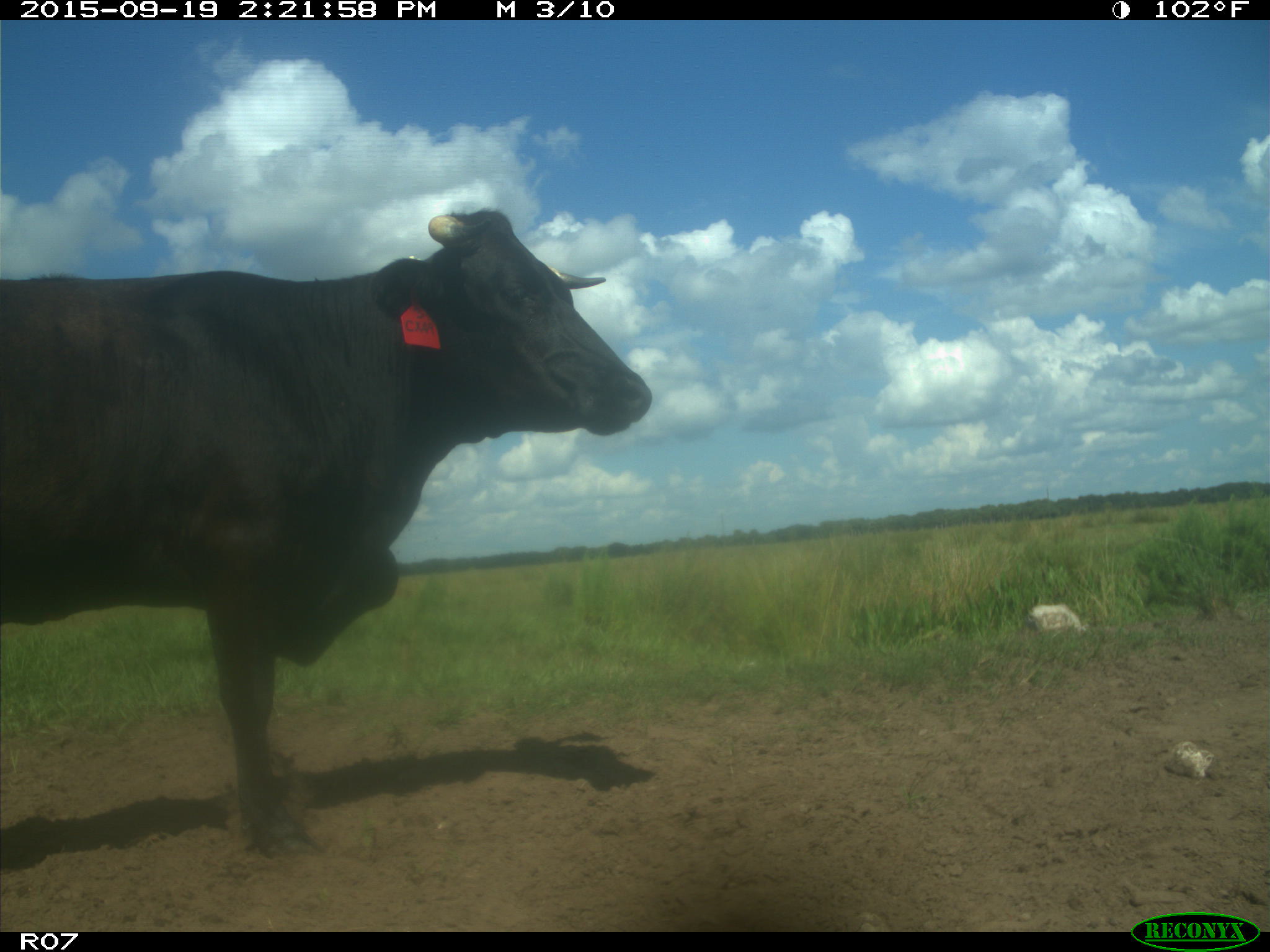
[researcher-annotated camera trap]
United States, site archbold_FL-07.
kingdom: Animalia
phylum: Chordata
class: Mammalia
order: Artiodactyla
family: Bovidae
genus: Bos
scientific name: Bos taurus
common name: domestic cow